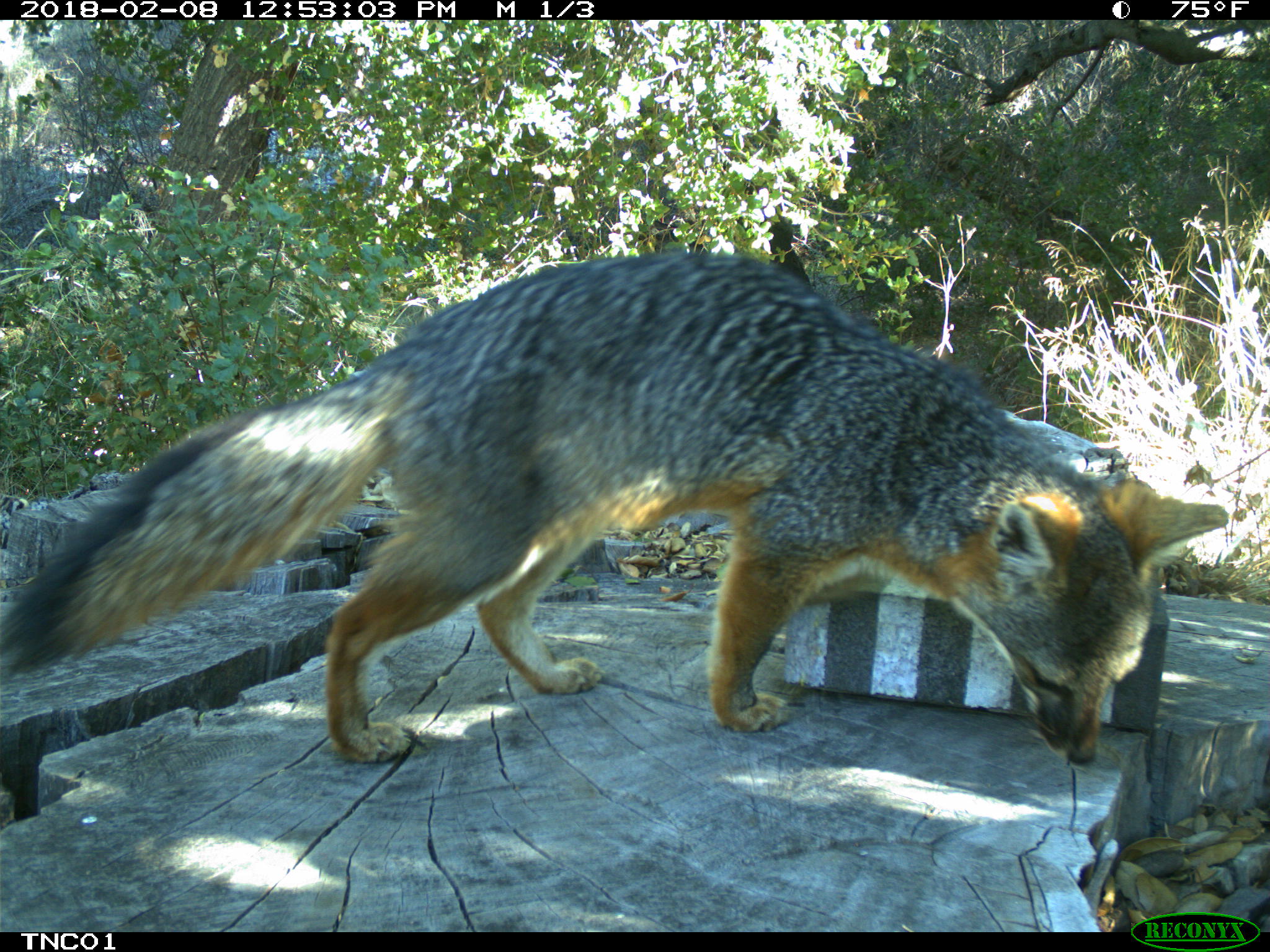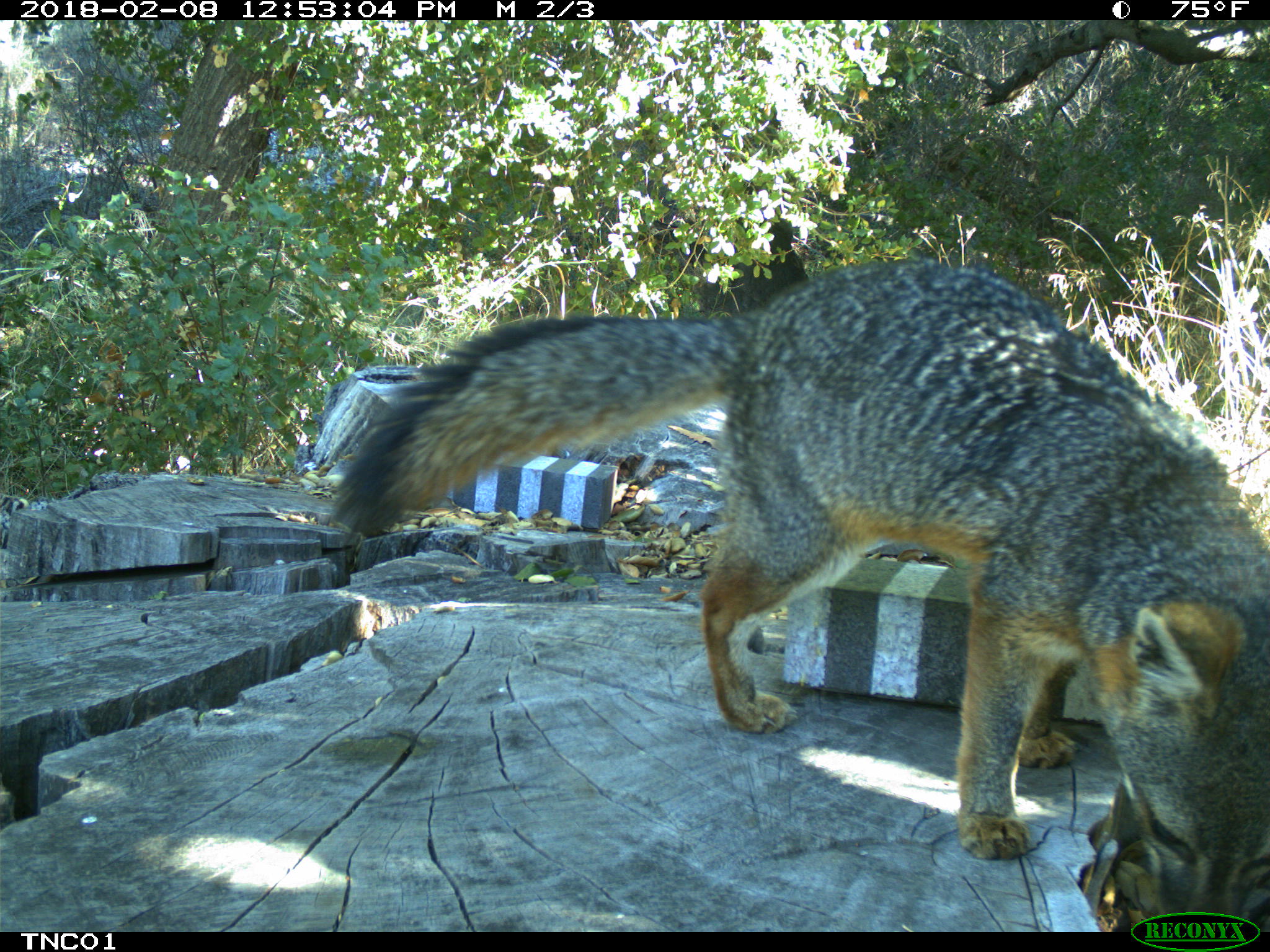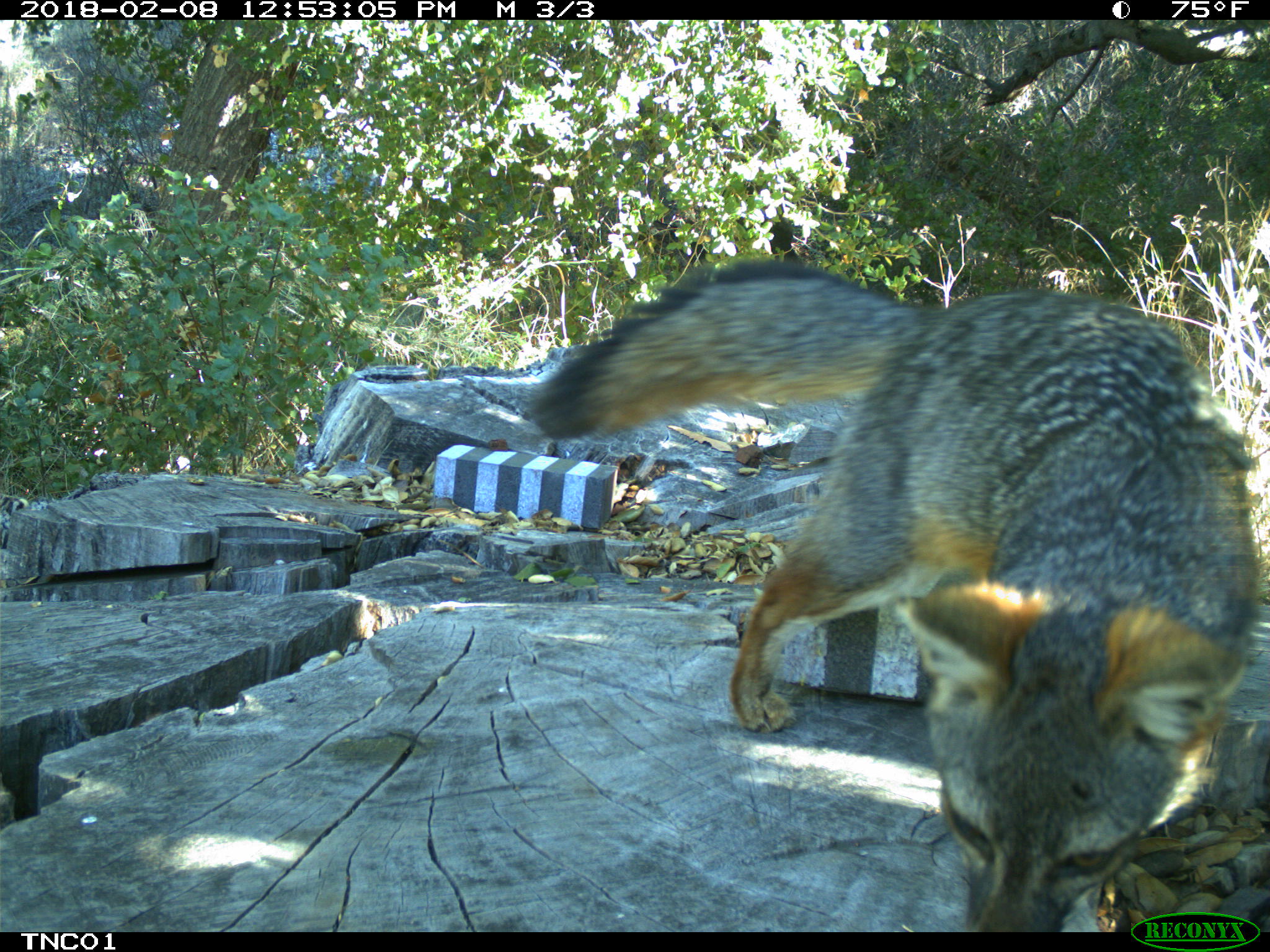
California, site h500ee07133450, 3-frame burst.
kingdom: Animalia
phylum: Chordata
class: Mammalia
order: Carnivora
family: Canidae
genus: Urocyon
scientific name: Urocyon littoralis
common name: island fox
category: fox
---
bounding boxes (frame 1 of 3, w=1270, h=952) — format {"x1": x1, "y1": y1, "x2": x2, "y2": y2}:
fox: {"x1": 0, "y1": 252, "x2": 1228, "y2": 764}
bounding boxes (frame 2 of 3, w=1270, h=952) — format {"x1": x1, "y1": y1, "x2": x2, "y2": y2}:
fox: {"x1": 327, "y1": 257, "x2": 1269, "y2": 932}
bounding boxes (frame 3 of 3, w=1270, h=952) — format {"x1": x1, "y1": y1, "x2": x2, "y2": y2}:
fox: {"x1": 525, "y1": 256, "x2": 1261, "y2": 933}